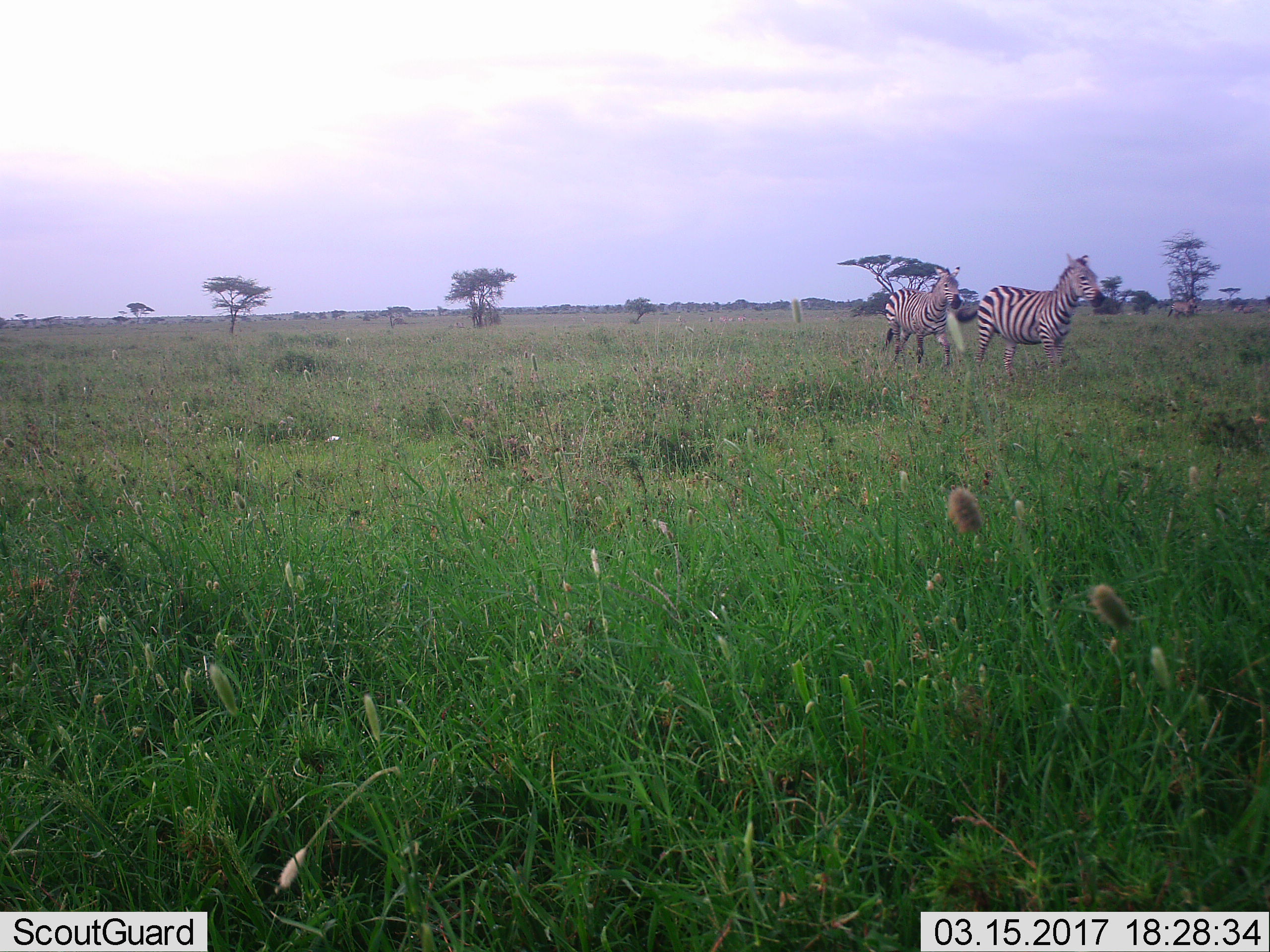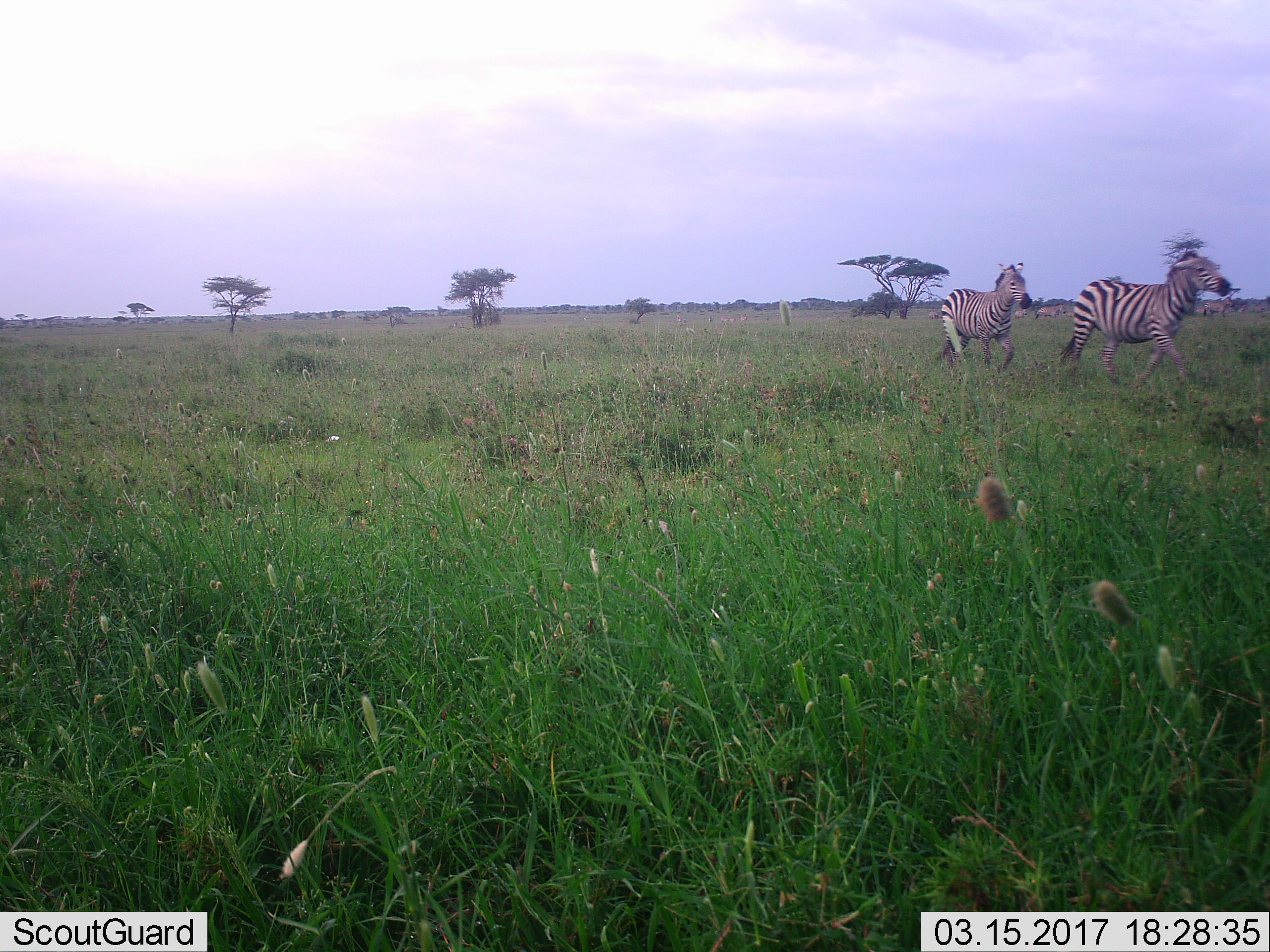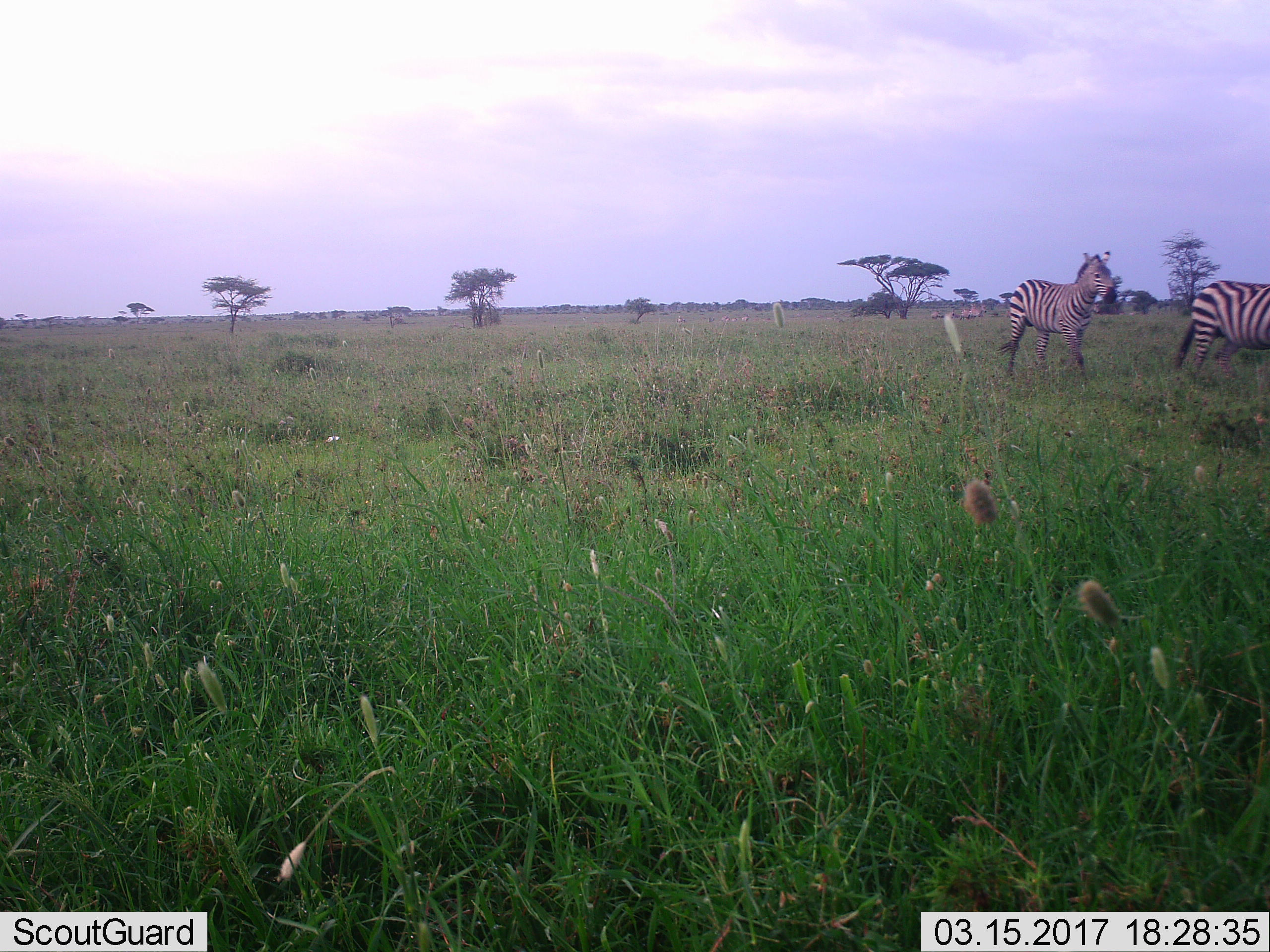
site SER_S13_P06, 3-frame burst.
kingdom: Animalia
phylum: Chordata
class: Mammalia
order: Perissodactyla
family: Equidae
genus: Equus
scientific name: Equus quagga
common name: plains zebra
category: zebraplains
Zebraplains (plains zebra) (Equus quagga), count 3. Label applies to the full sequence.